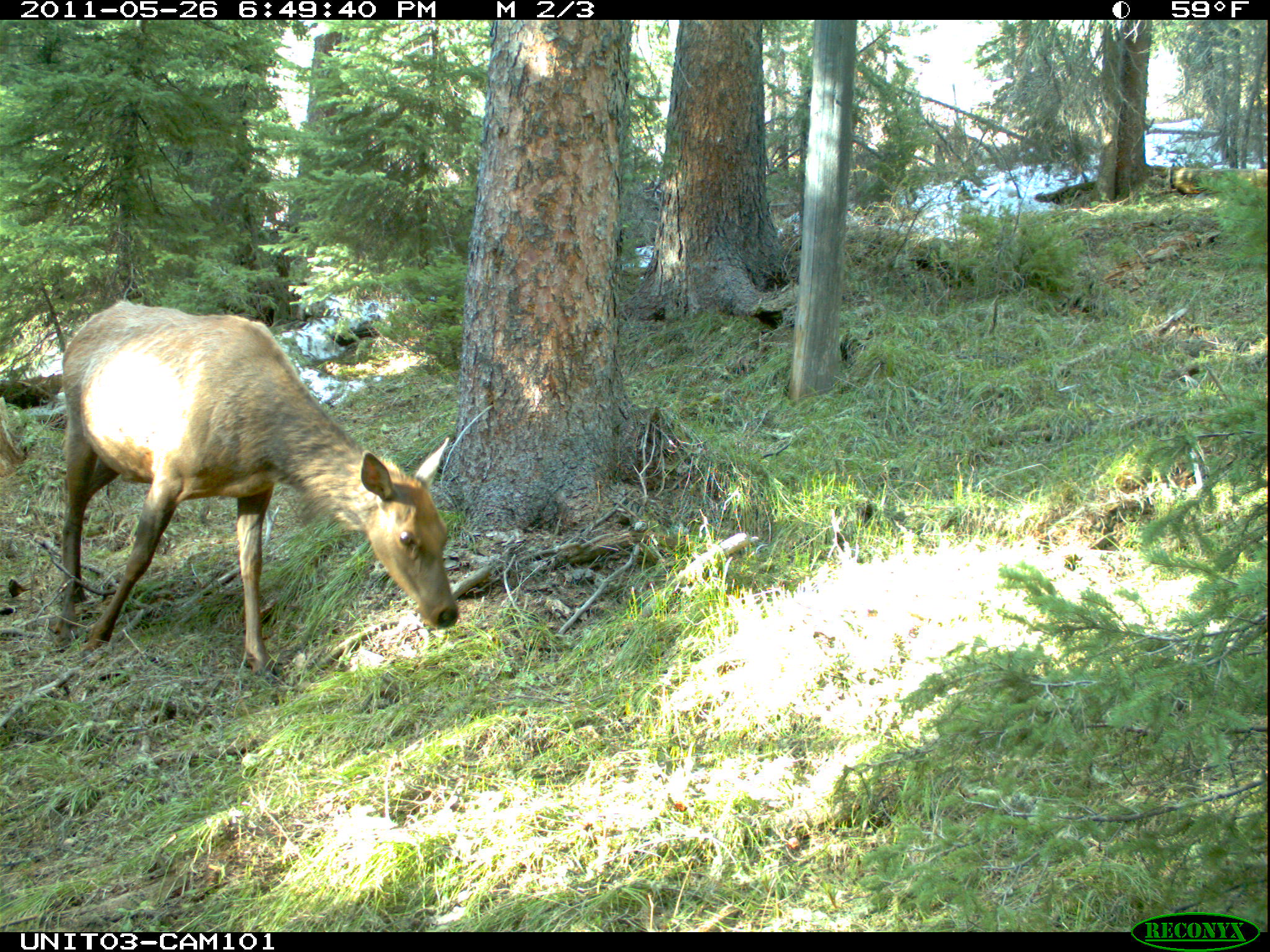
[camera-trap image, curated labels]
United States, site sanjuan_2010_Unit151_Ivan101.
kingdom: Animalia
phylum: Chordata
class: Mammalia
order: Artiodactyla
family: Cervidae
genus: Cervus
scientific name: Cervus elaphus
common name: red deer